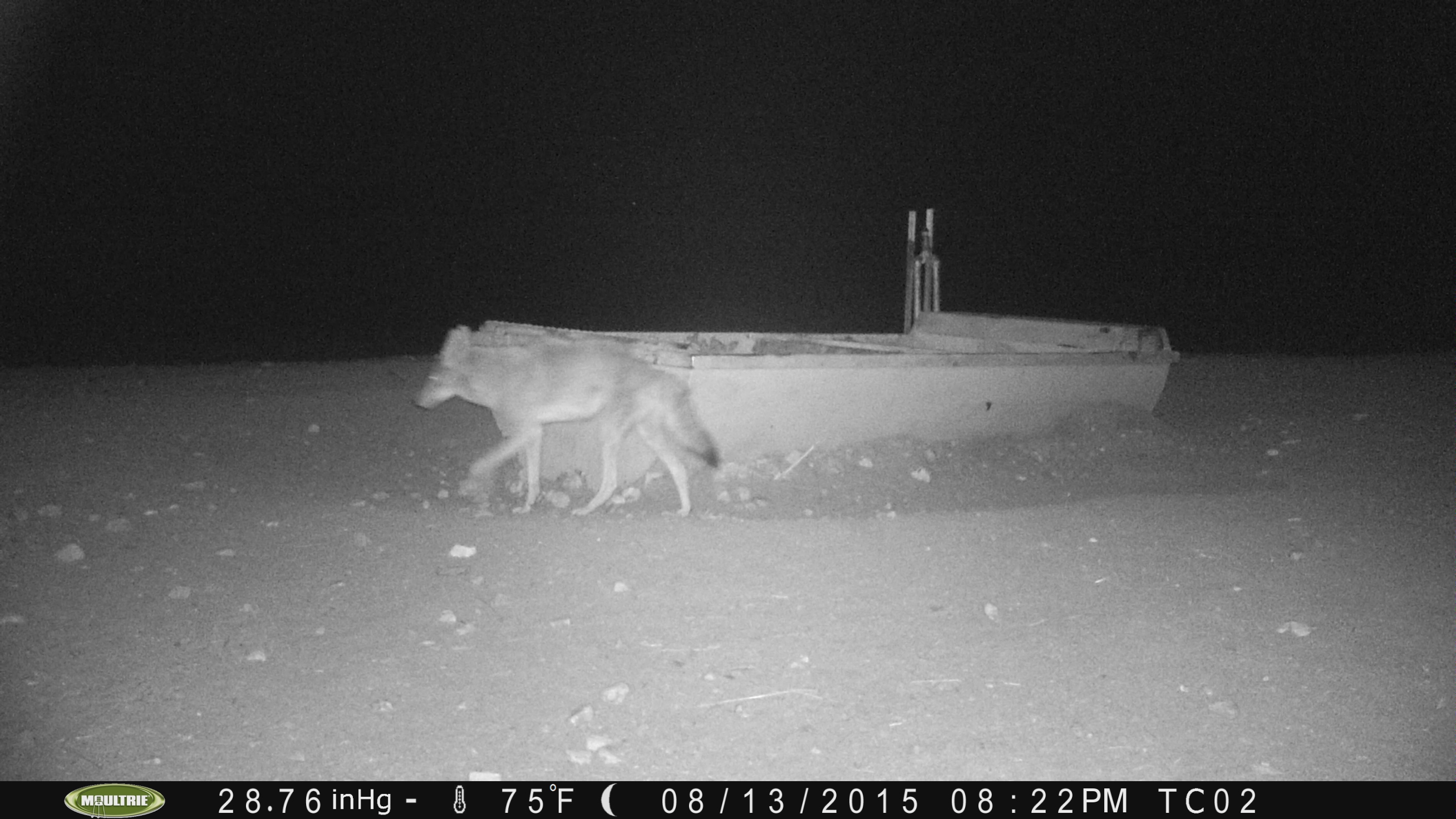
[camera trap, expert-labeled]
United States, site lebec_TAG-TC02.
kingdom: Animalia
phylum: Chordata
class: Mammalia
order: Carnivora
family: Canidae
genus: Canis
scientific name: Canis latrans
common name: coyote